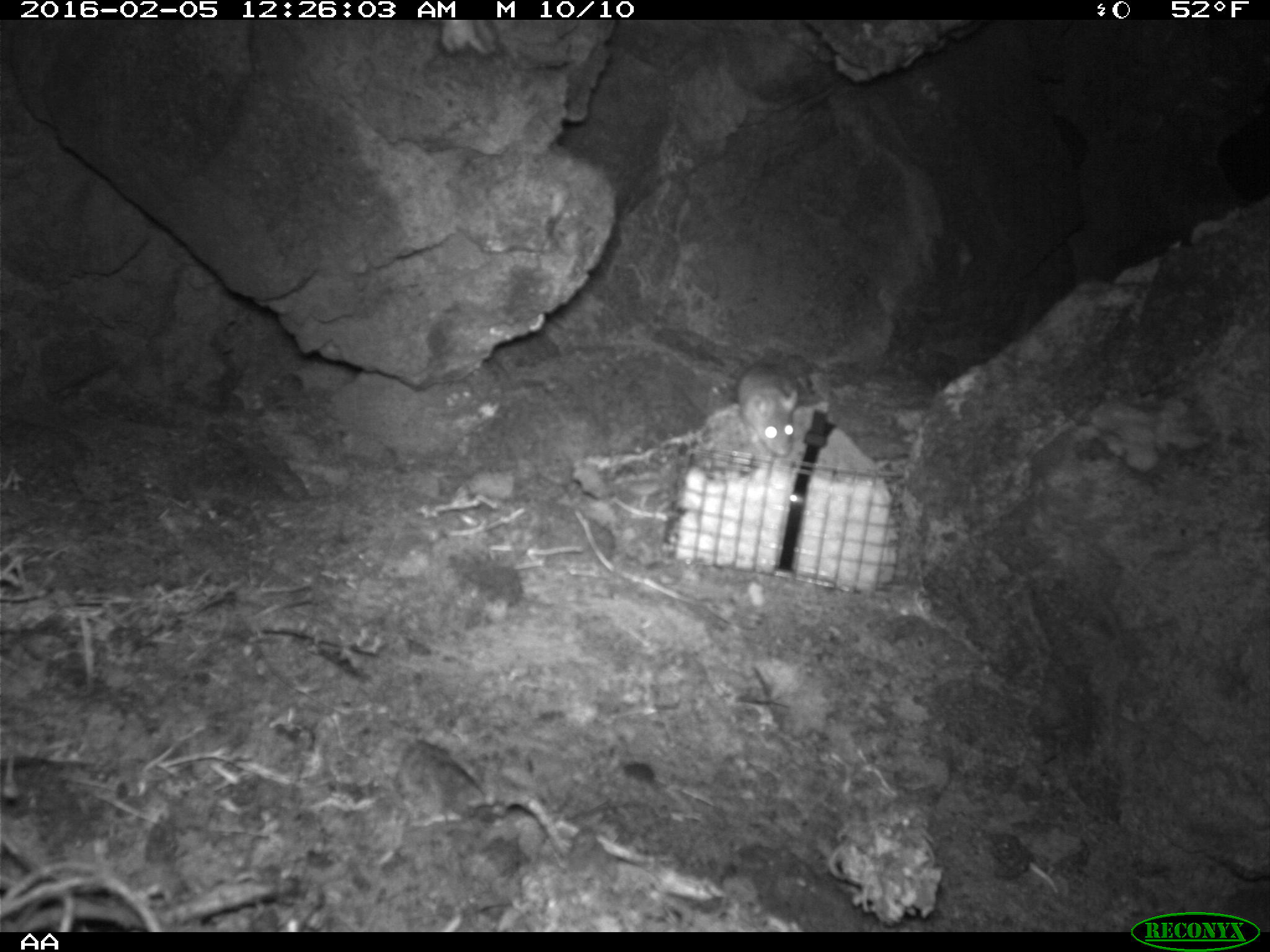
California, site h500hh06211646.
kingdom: Animalia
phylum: Chordata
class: Mammalia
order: Rodentia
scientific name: Rodentia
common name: rodent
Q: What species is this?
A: Rodent (Rodentia).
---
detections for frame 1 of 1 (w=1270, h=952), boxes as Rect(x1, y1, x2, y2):
rodent: Rect(737, 362, 799, 456)